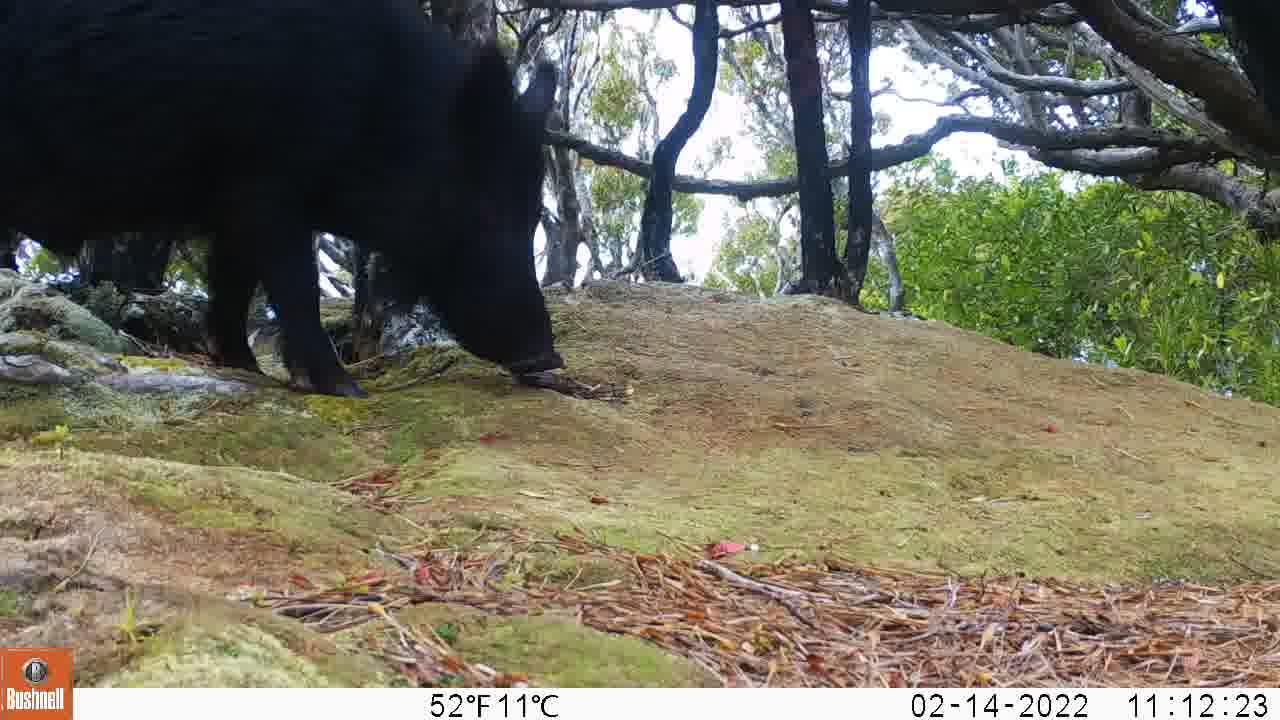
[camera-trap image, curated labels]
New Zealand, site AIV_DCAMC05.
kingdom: Animalia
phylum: Chordata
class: Mammalia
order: Artiodactyla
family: Suidae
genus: Sus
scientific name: Sus scrofa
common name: pig